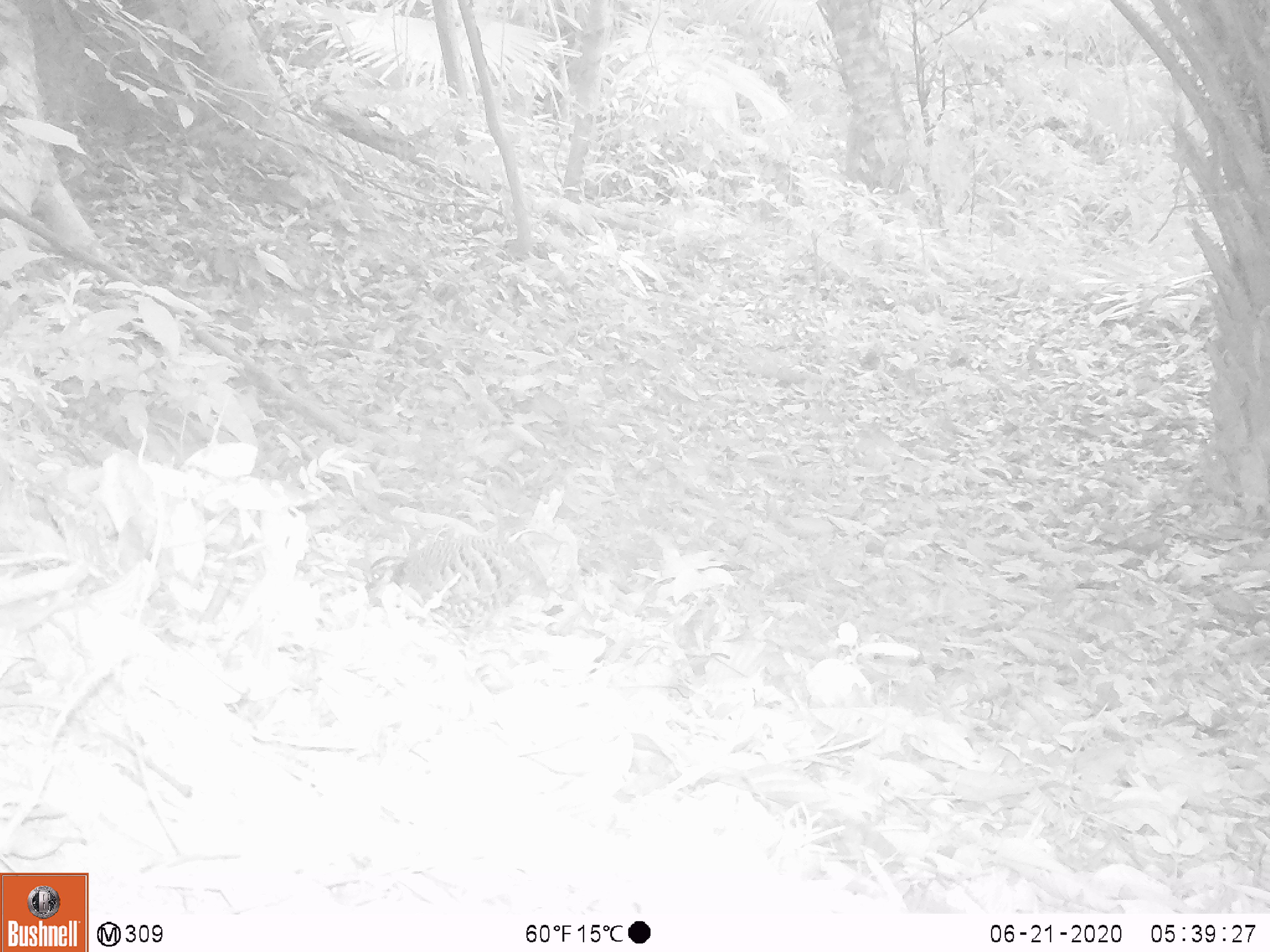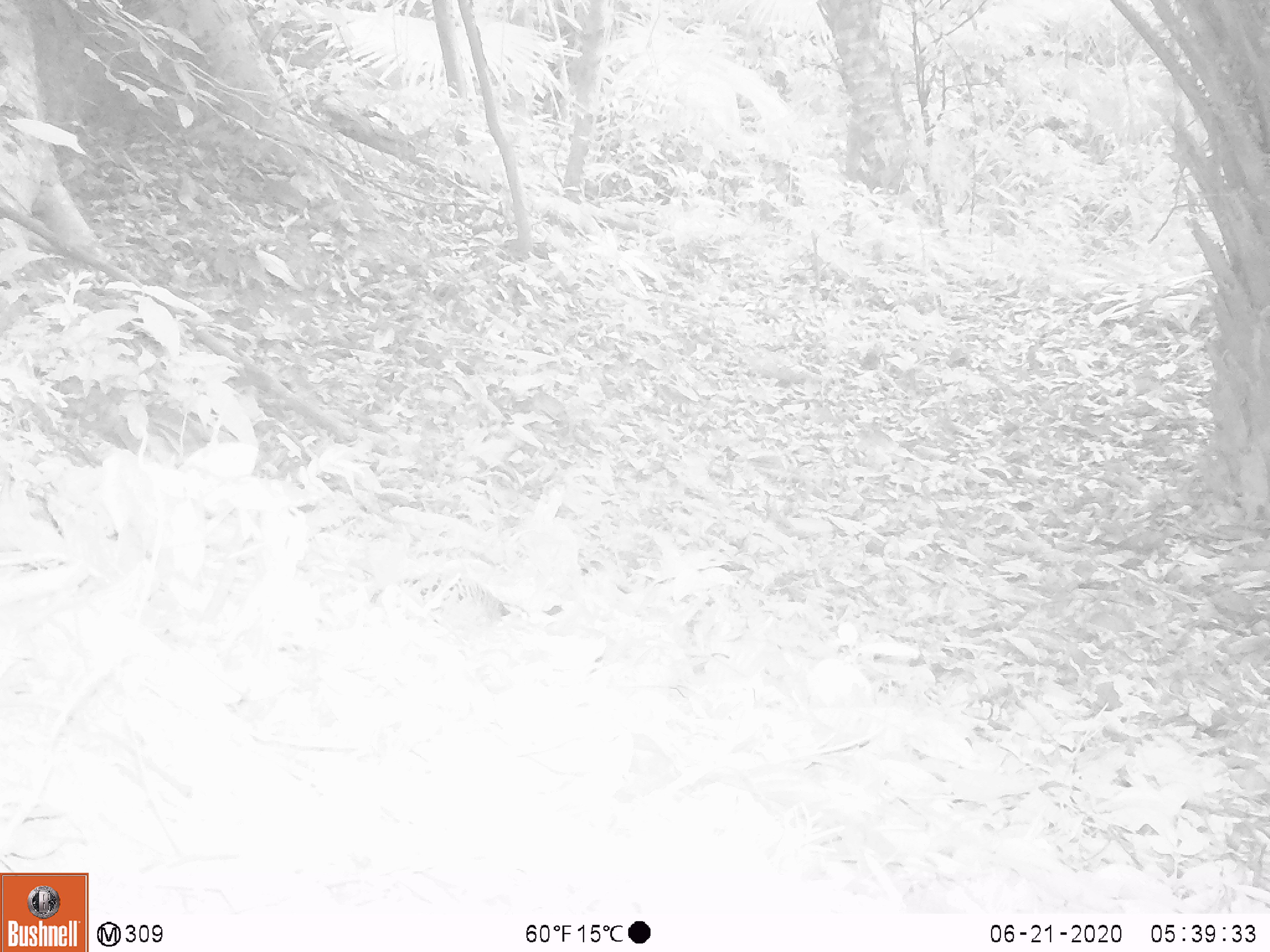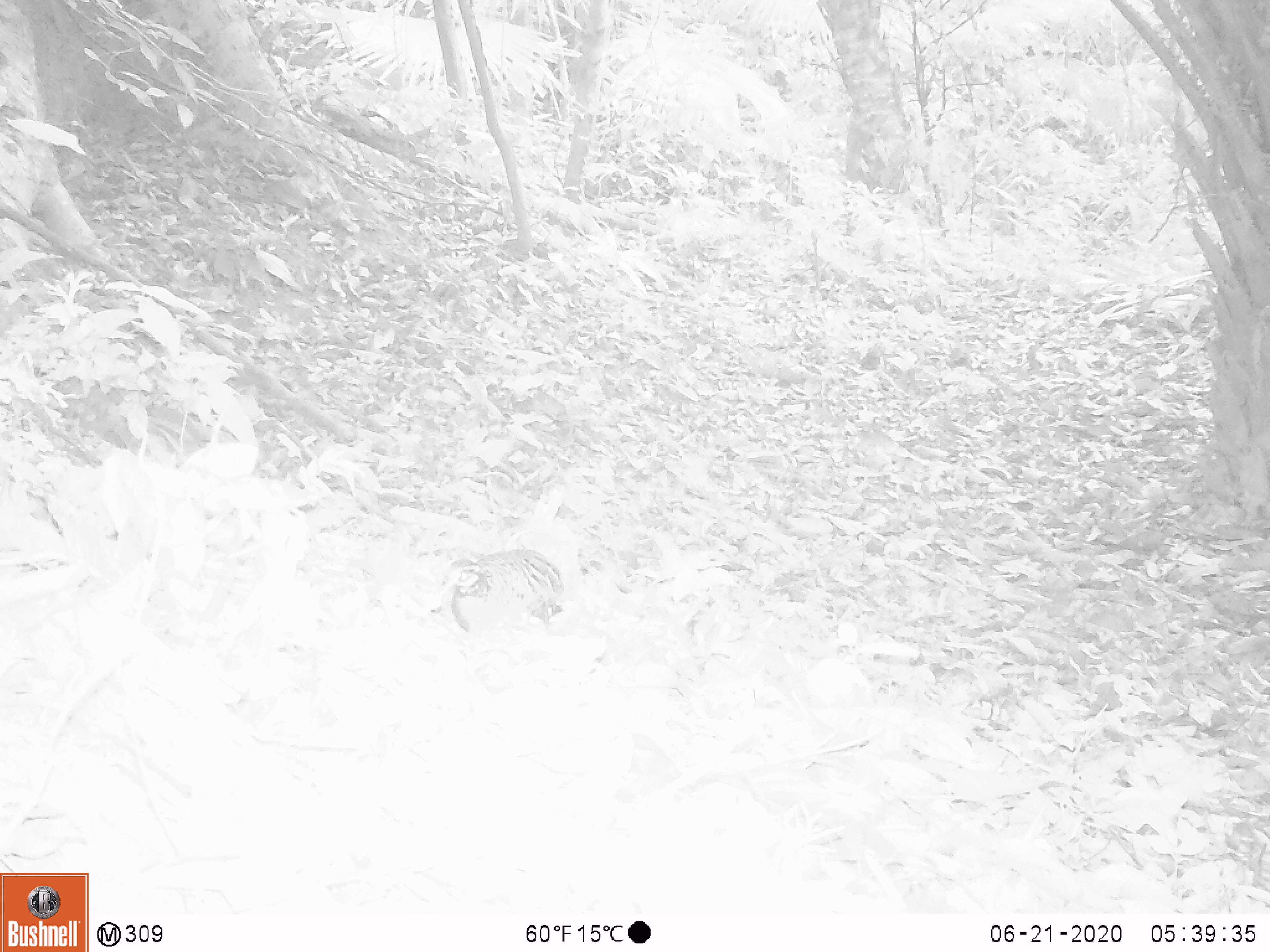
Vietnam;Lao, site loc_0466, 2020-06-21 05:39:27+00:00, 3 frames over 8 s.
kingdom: Animalia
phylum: Chordata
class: Aves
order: Galliformes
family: Phasianidae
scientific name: Phasianidae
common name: partridge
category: unidentified partridge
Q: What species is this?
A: Unidentified partridge (partridge) (Phasianidae).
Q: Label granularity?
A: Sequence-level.